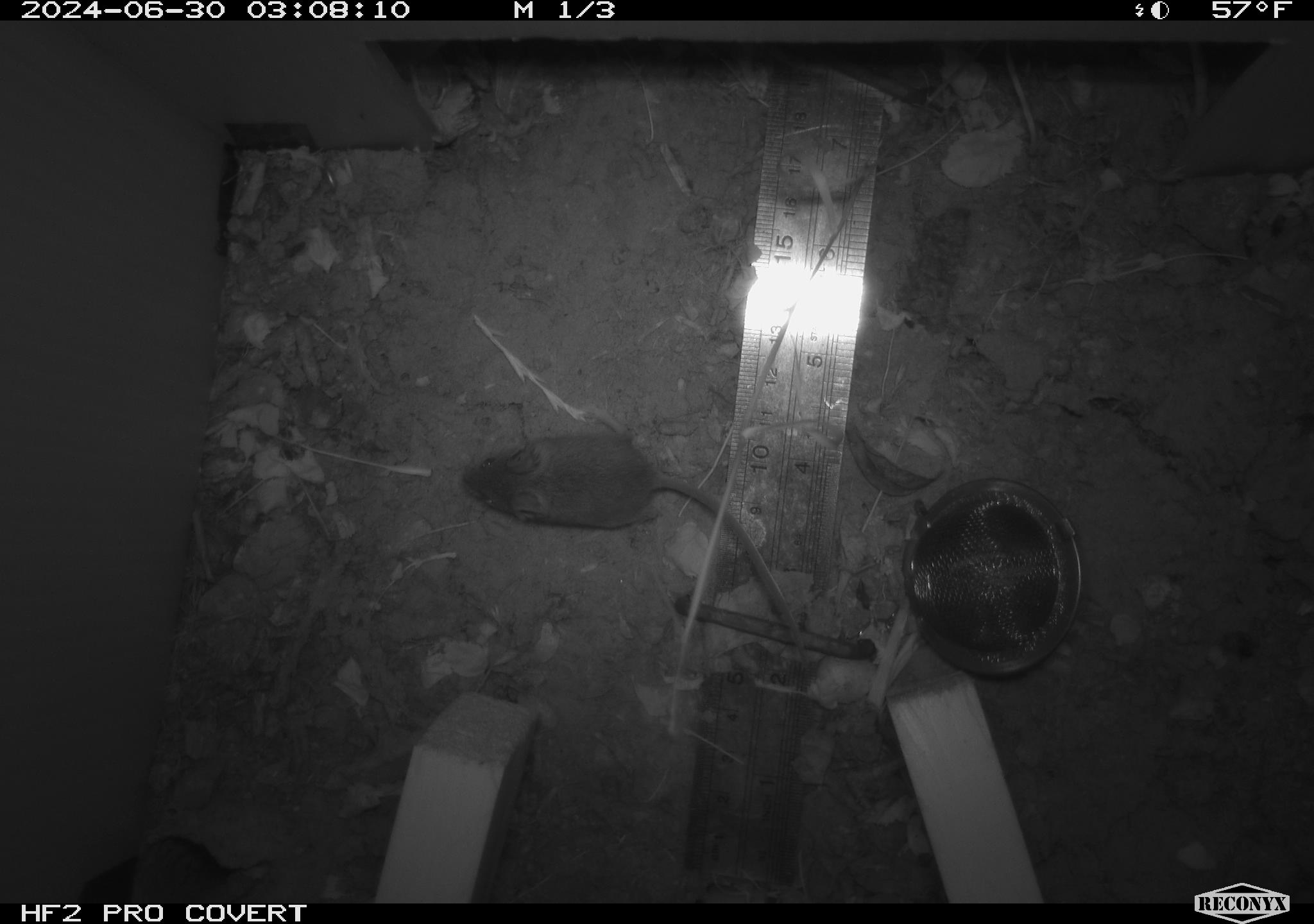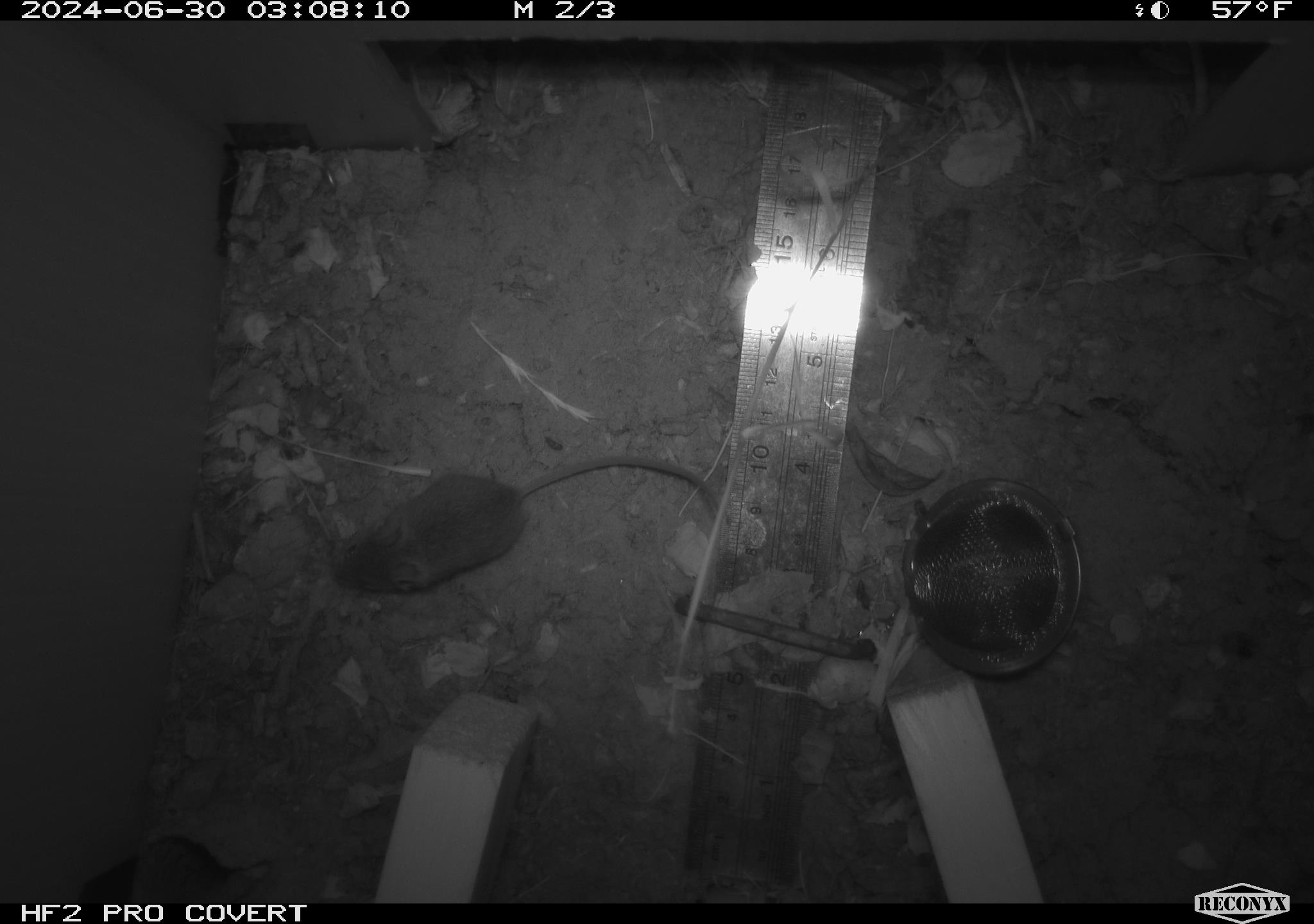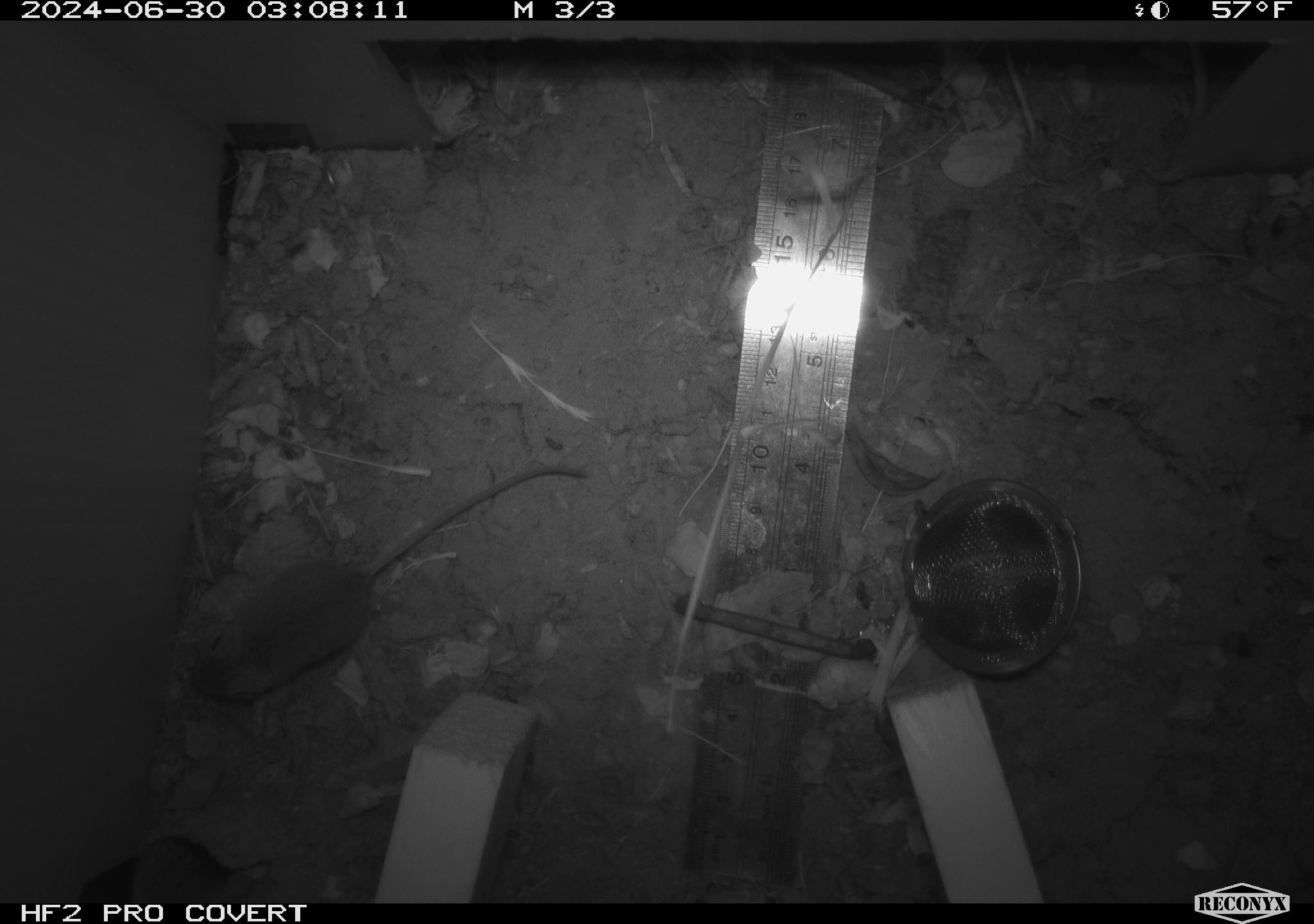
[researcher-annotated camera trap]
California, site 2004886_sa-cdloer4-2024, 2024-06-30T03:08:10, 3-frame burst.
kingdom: Animalia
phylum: Chordata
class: Mammalia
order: Rodentia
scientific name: Rodentia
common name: rodent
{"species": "rodent (Rodentia)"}